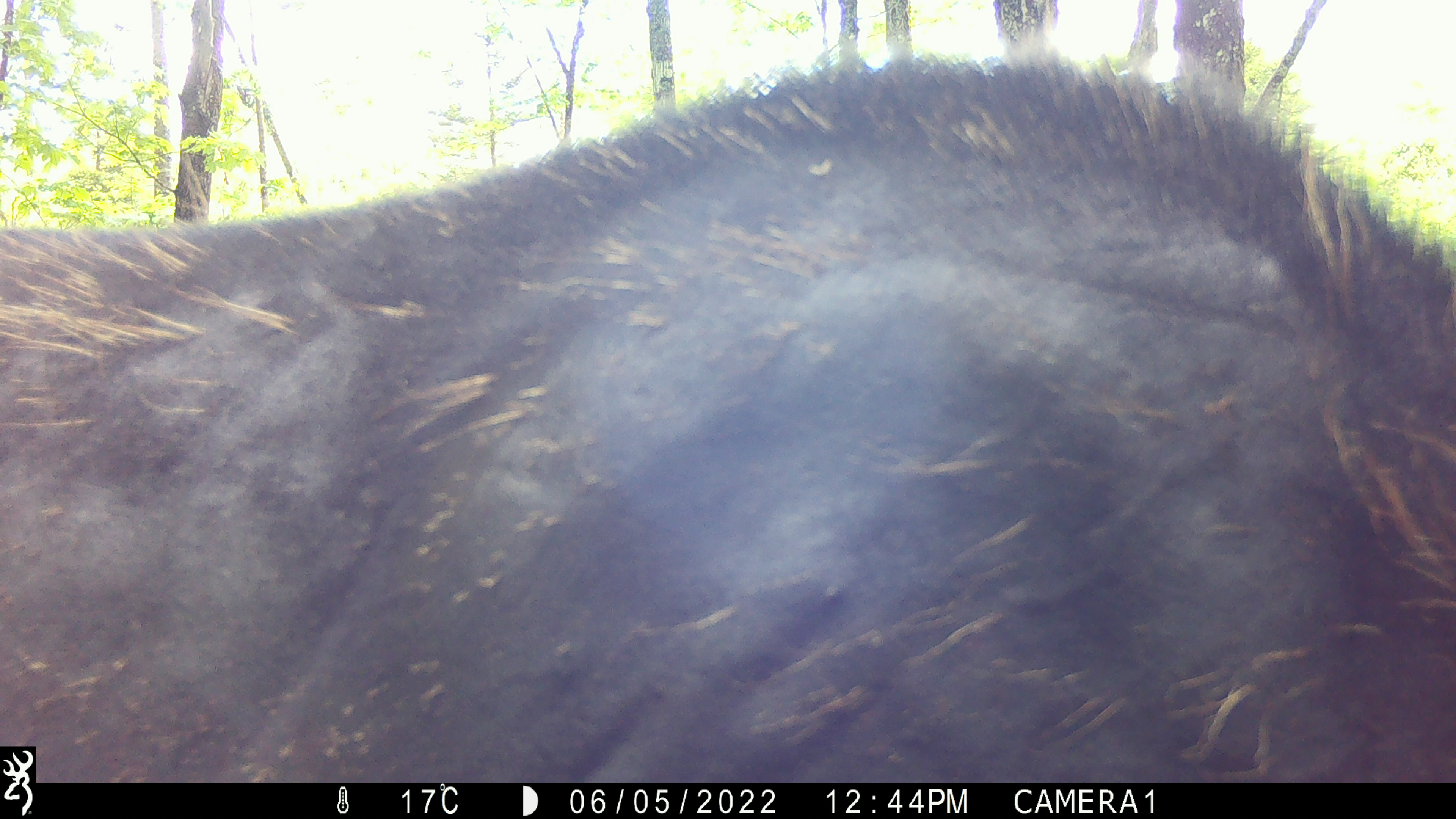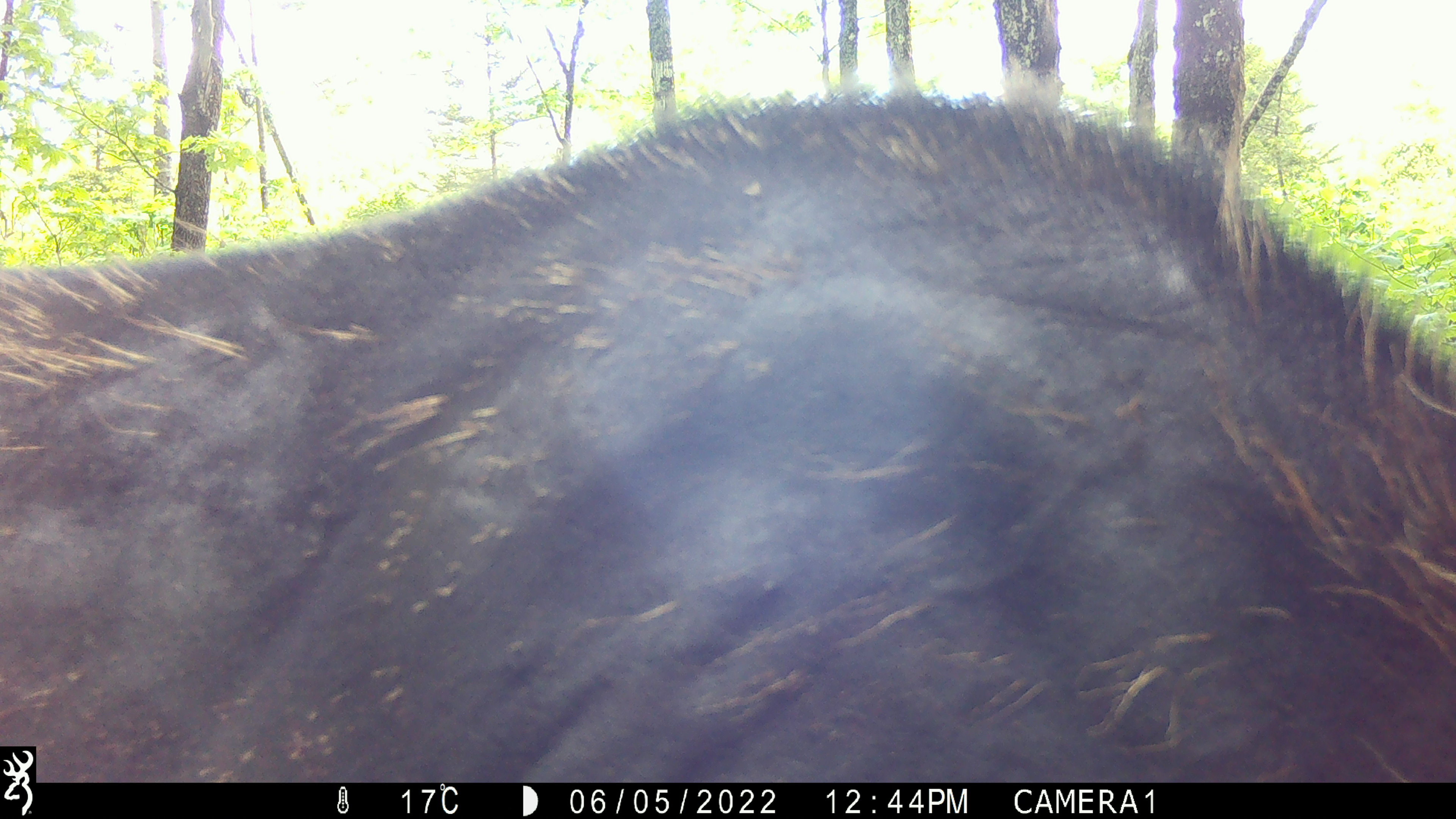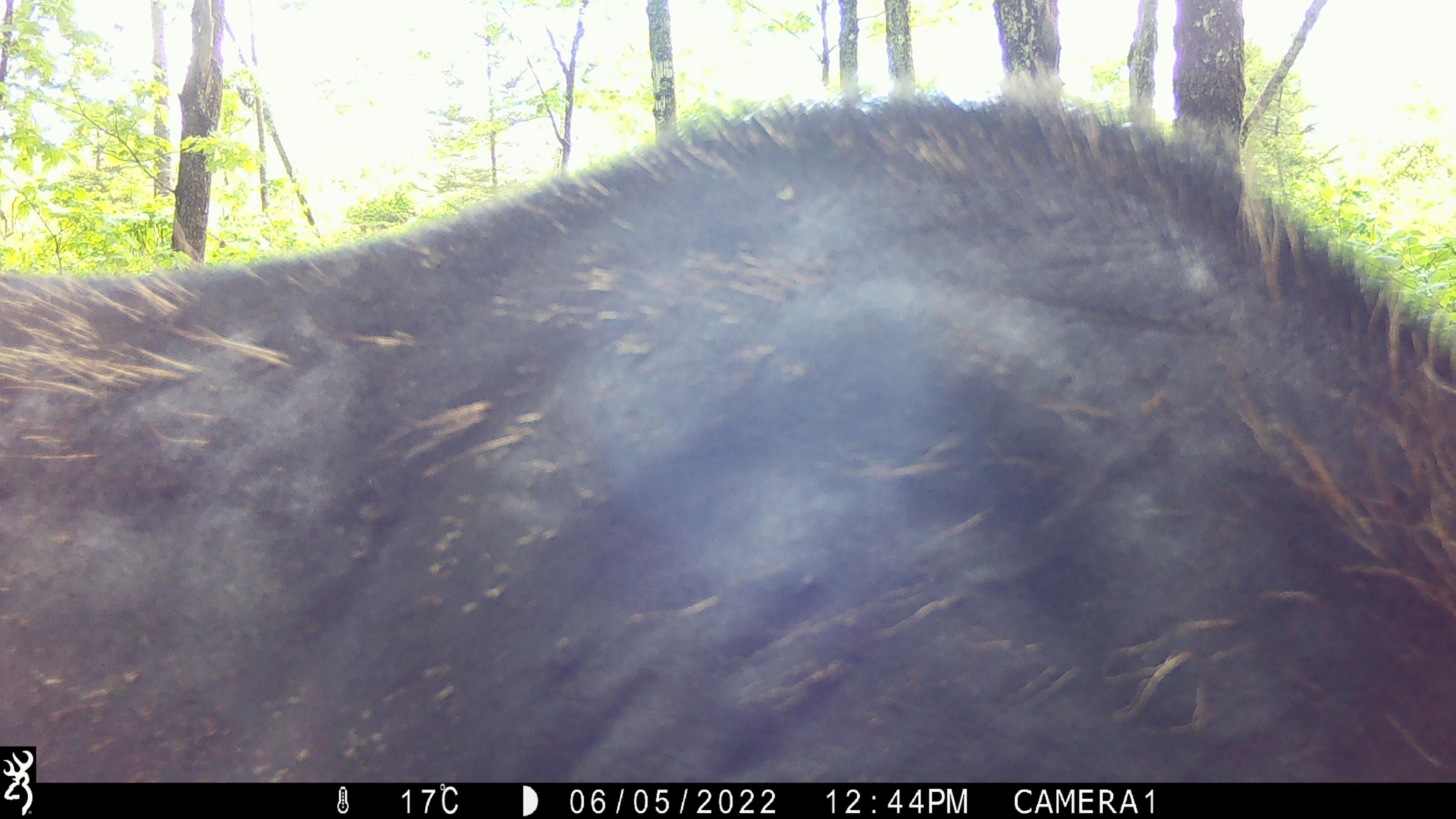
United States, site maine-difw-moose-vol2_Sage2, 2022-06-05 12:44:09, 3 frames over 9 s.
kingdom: Animalia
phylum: Chordata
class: Mammalia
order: Artiodactyla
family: Cervidae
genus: Alces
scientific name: Alces alces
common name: moose